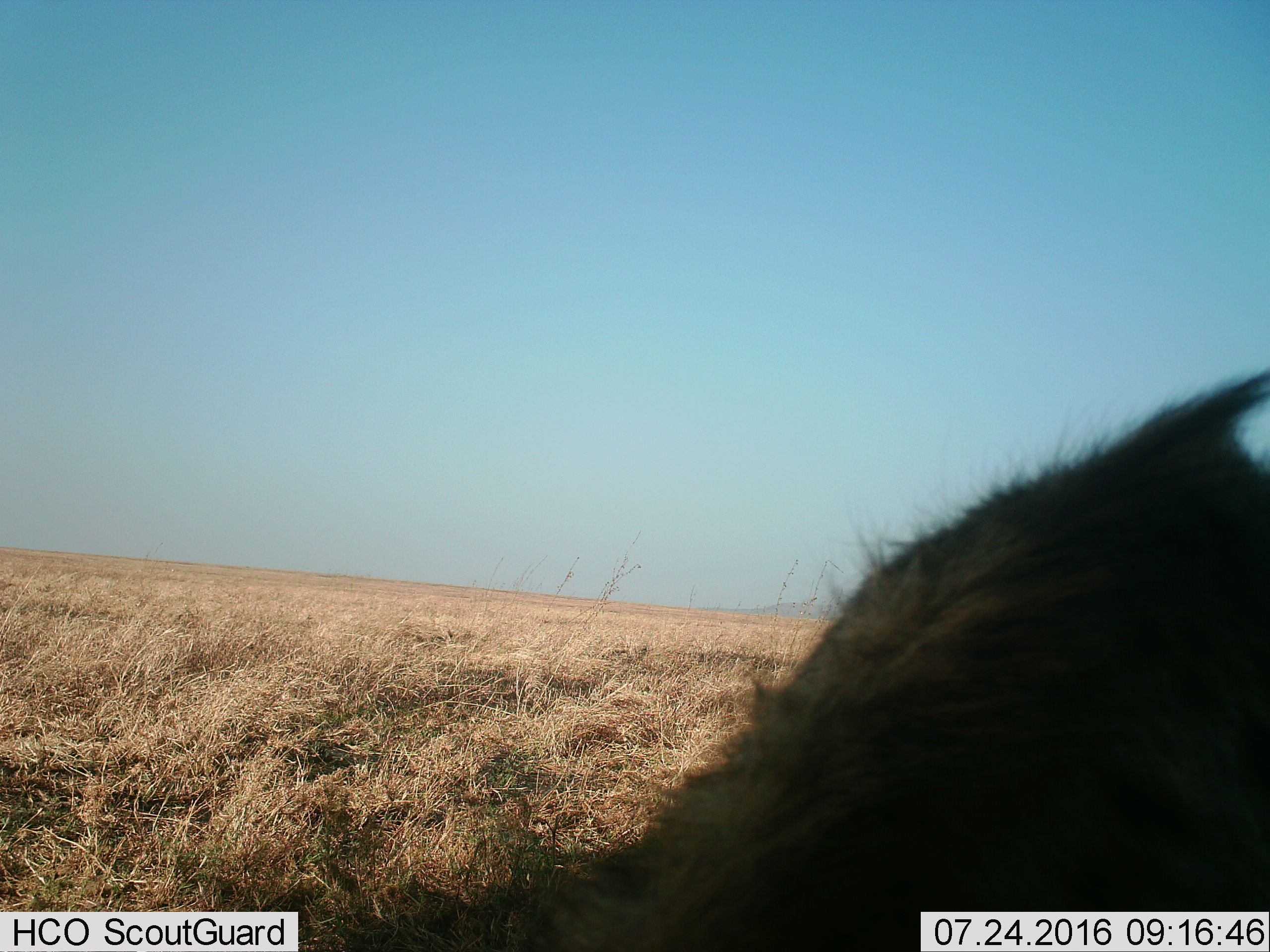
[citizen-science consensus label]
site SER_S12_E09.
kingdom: Animalia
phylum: Chordata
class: Mammalia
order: Carnivora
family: Hyaenidae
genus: Crocuta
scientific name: Crocuta crocuta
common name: spotted hyena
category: hyenaspotted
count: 1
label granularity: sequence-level